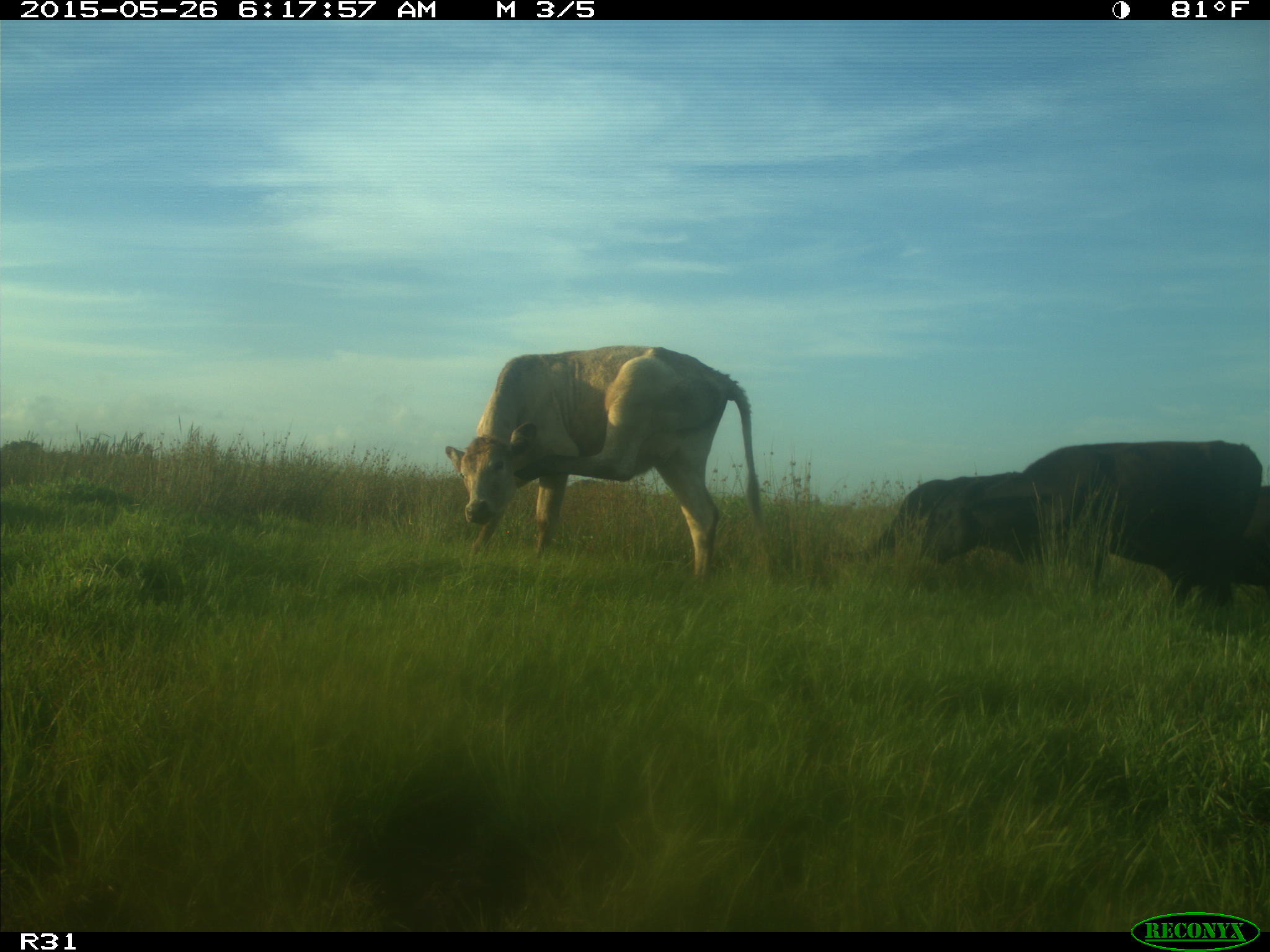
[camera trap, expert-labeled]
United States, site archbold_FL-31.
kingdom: Animalia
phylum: Chordata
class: Mammalia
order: Artiodactyla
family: Bovidae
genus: Bos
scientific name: Bos taurus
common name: domestic cow